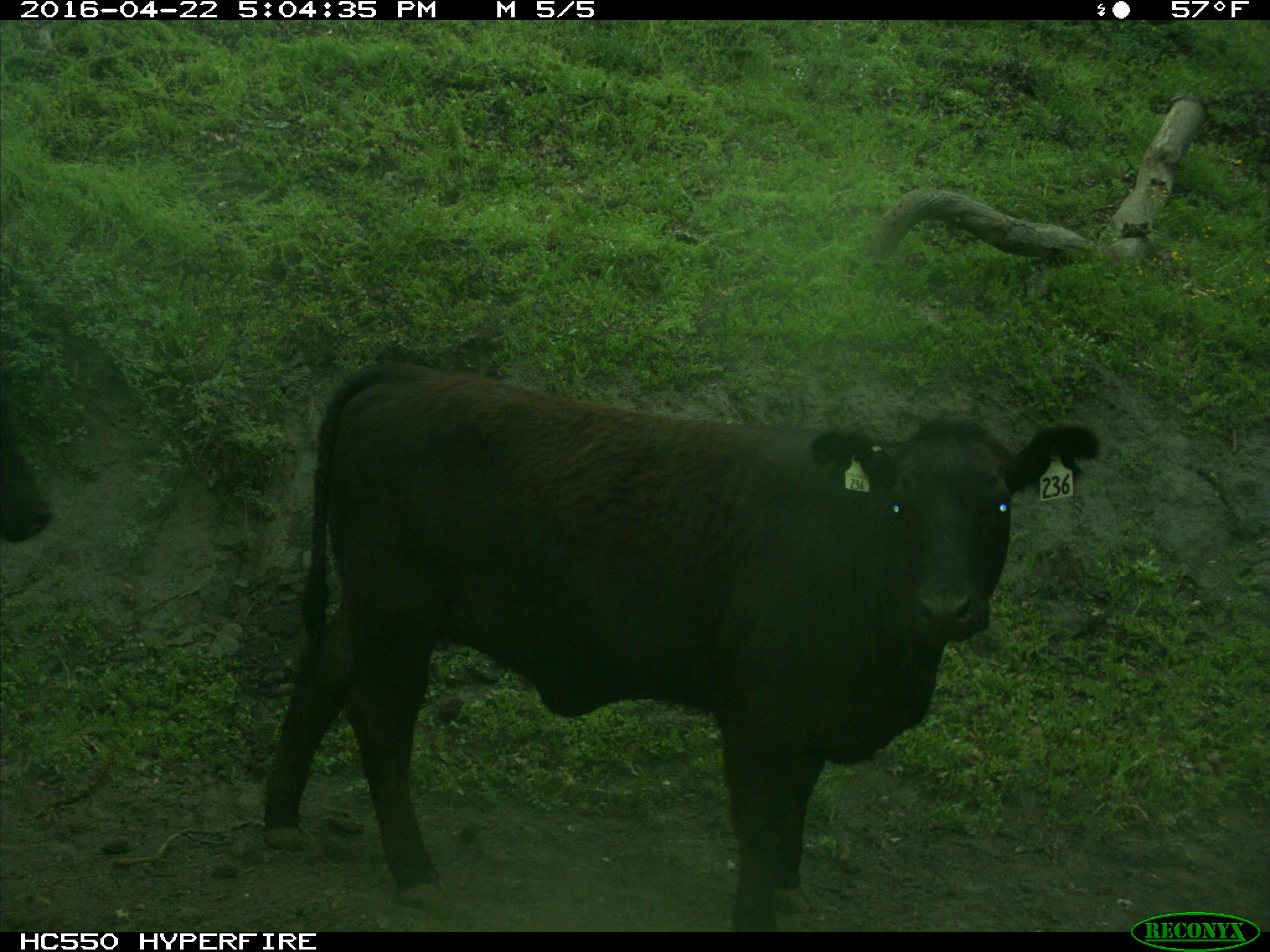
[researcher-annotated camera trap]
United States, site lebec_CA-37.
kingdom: Animalia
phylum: Chordata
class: Mammalia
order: Artiodactyla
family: Bovidae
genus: Bos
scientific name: Bos taurus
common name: domestic cow